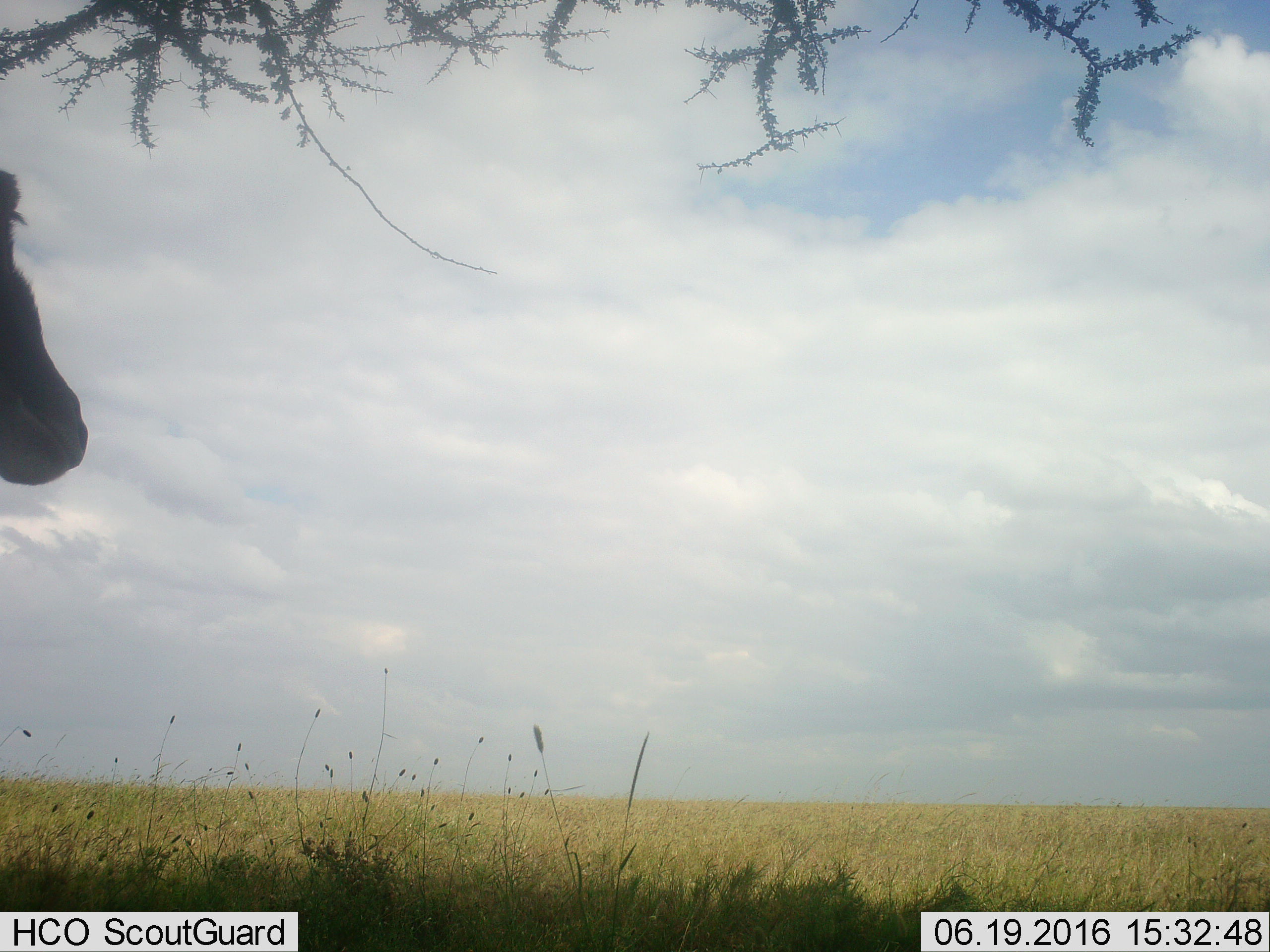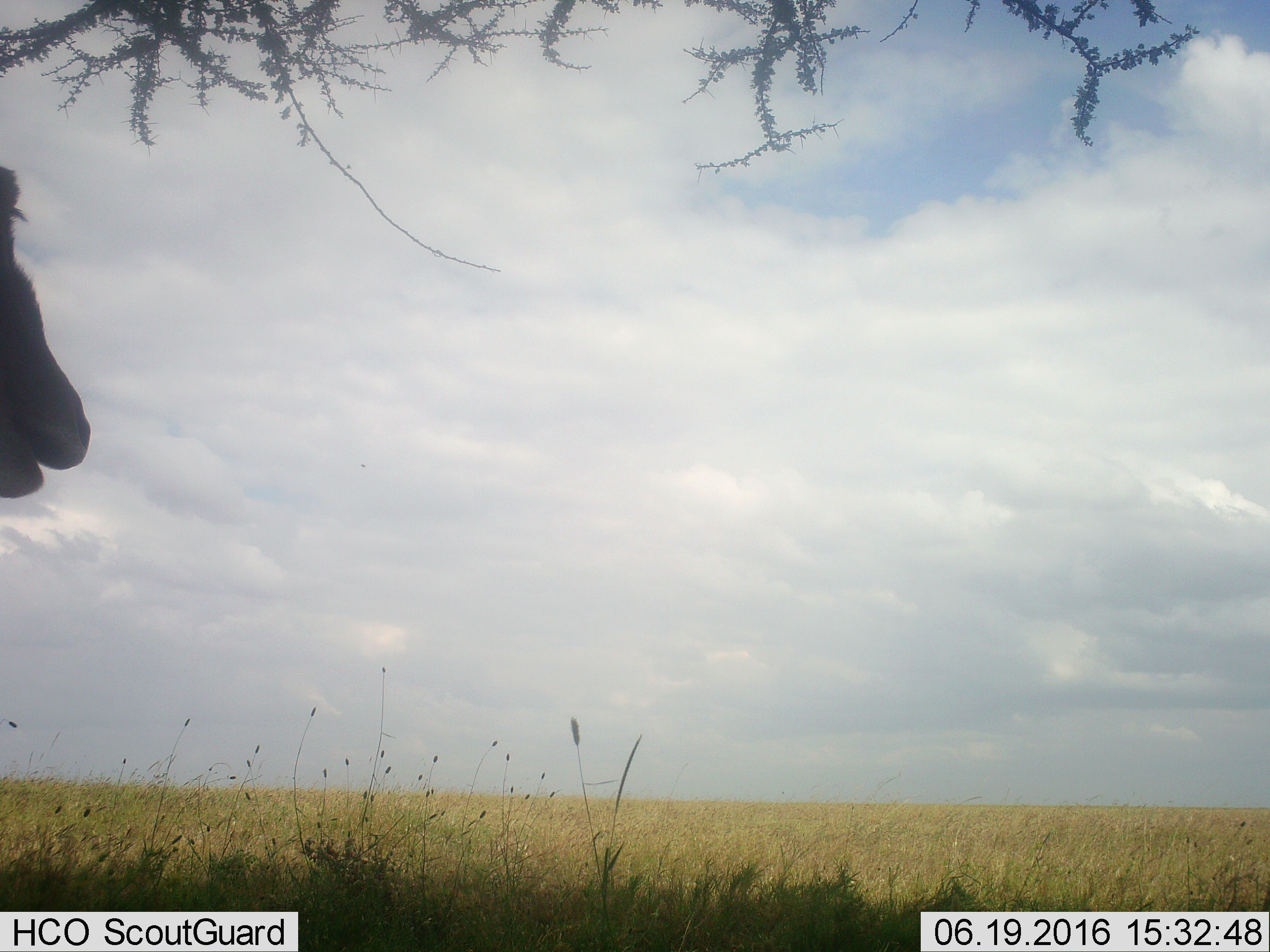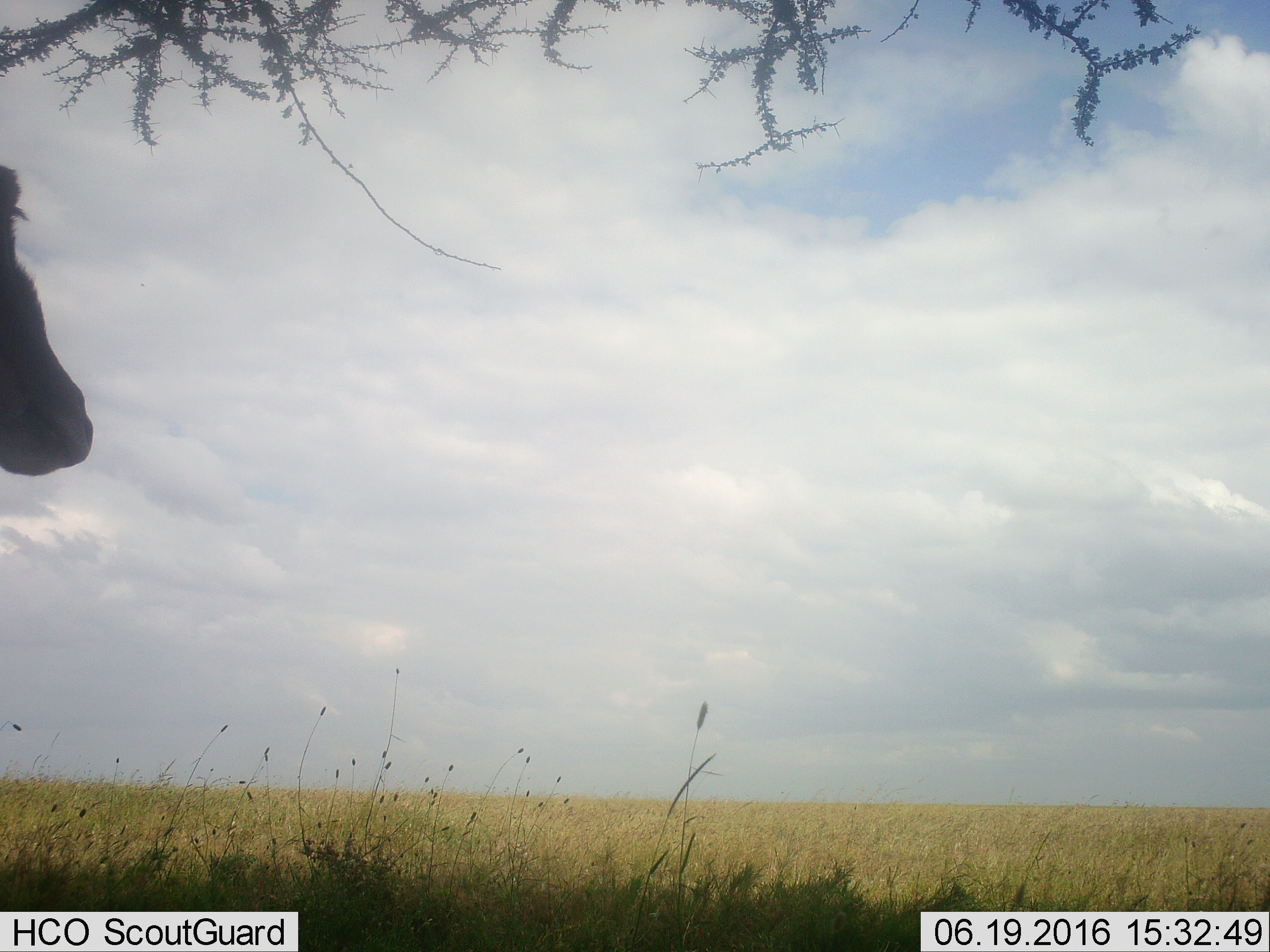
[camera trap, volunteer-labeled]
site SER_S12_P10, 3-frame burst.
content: unidentified animal